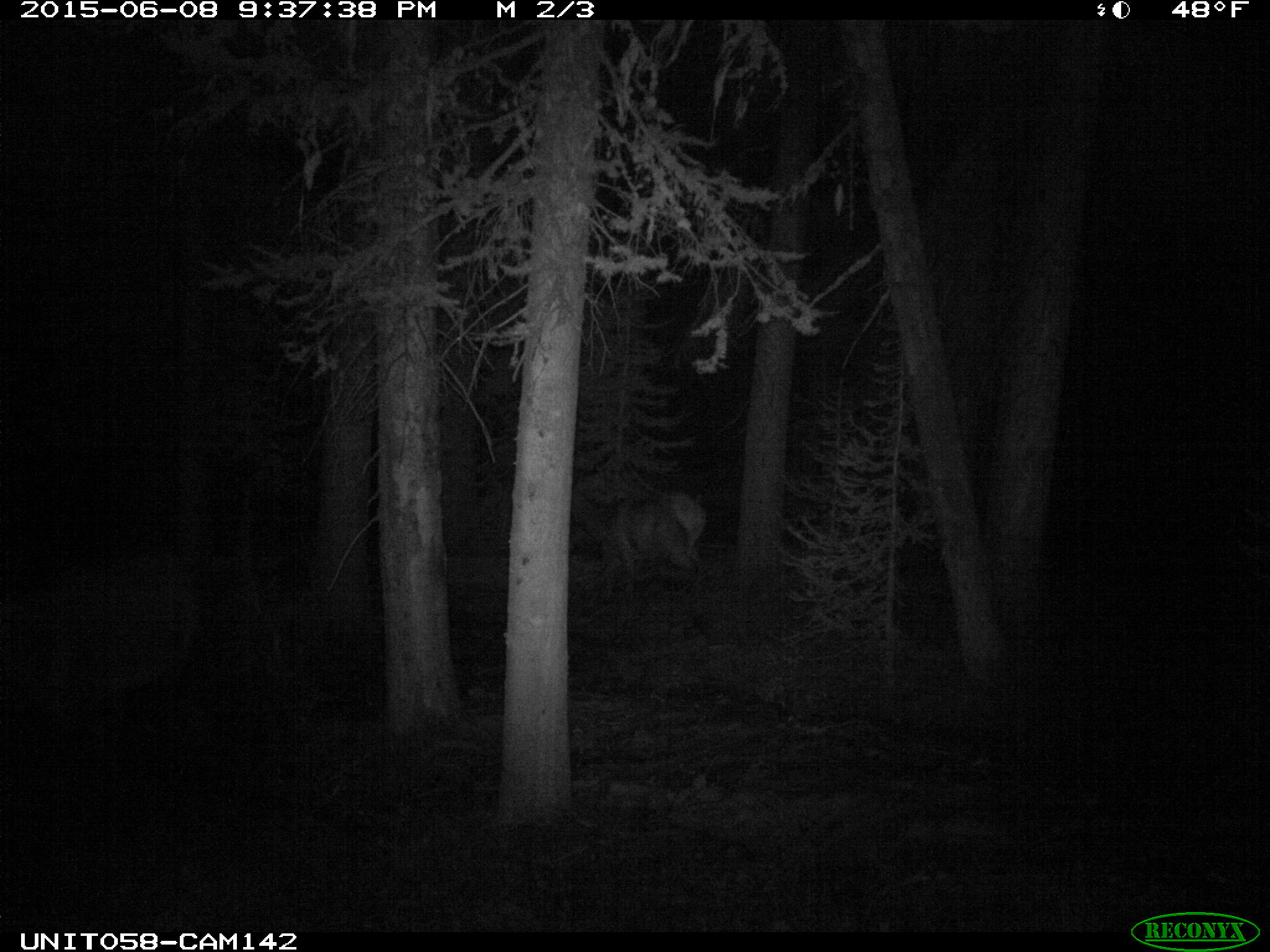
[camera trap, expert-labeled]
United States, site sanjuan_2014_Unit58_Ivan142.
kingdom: Animalia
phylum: Chordata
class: Mammalia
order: Artiodactyla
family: Cervidae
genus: Cervus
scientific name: Cervus elaphus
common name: red deer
Cervus elaphus (red deer).